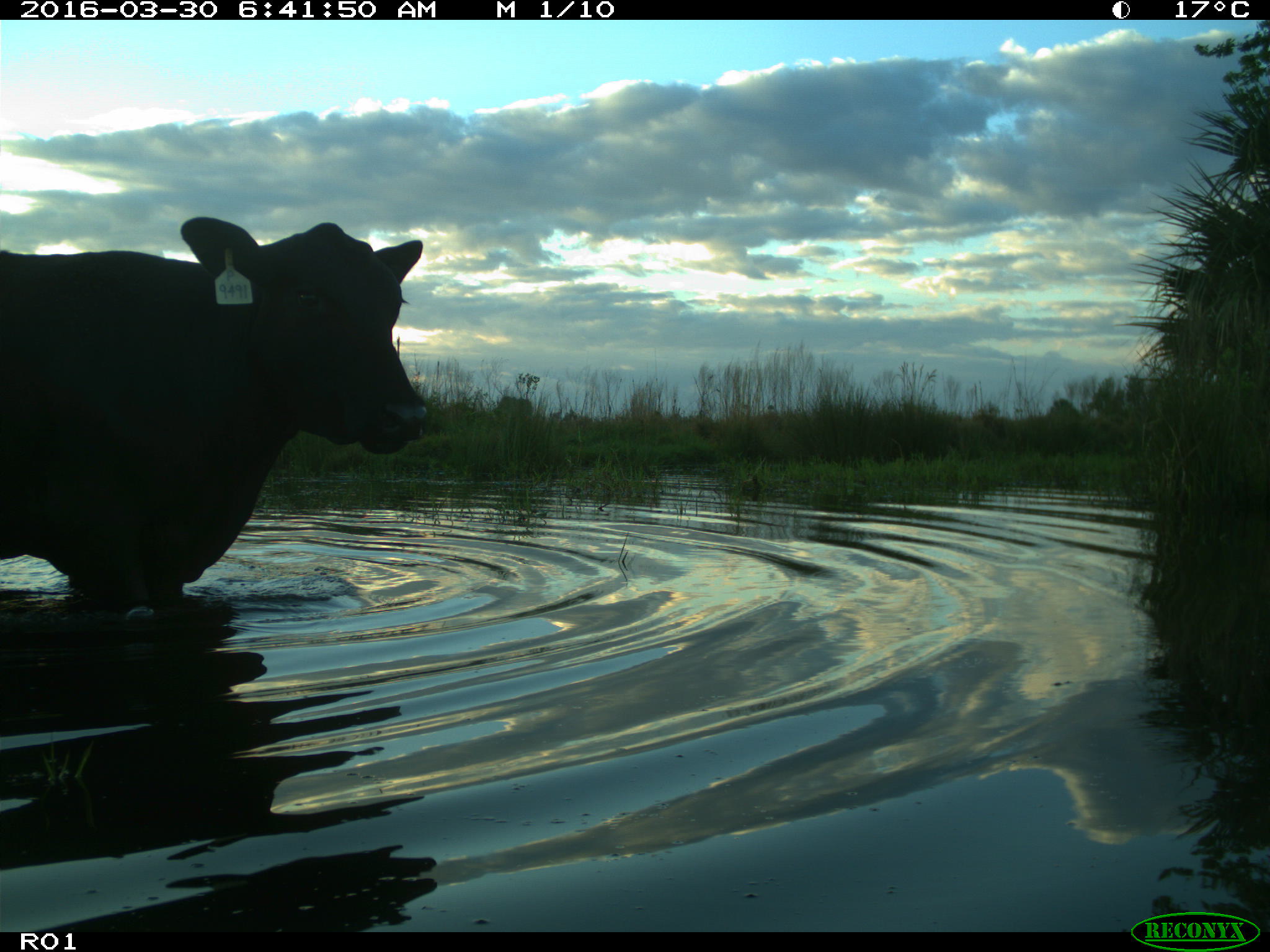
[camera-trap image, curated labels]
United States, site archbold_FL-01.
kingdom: Animalia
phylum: Chordata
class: Mammalia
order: Artiodactyla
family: Bovidae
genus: Bos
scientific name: Bos taurus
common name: domestic cow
Bos taurus (domestic cow).